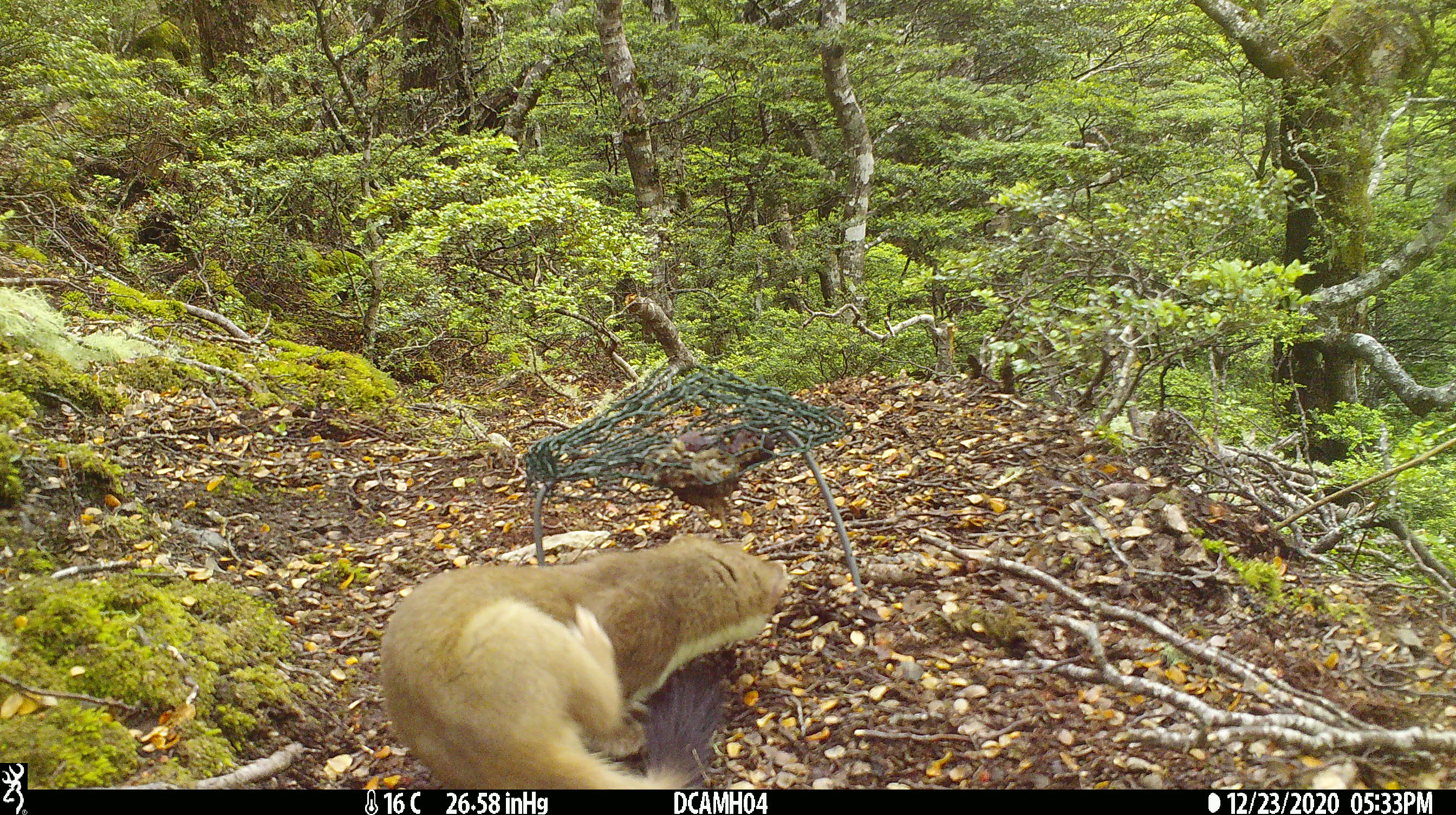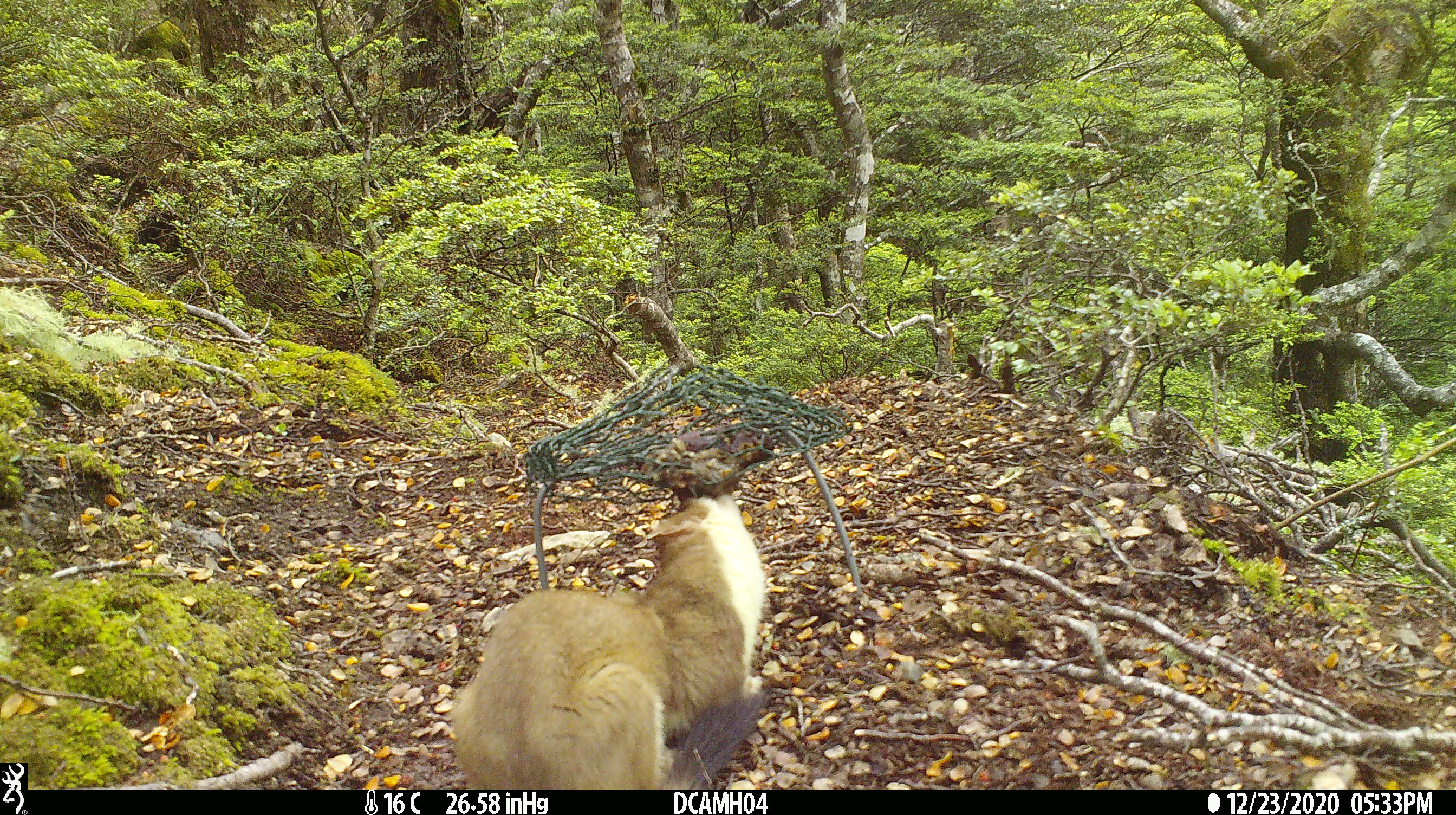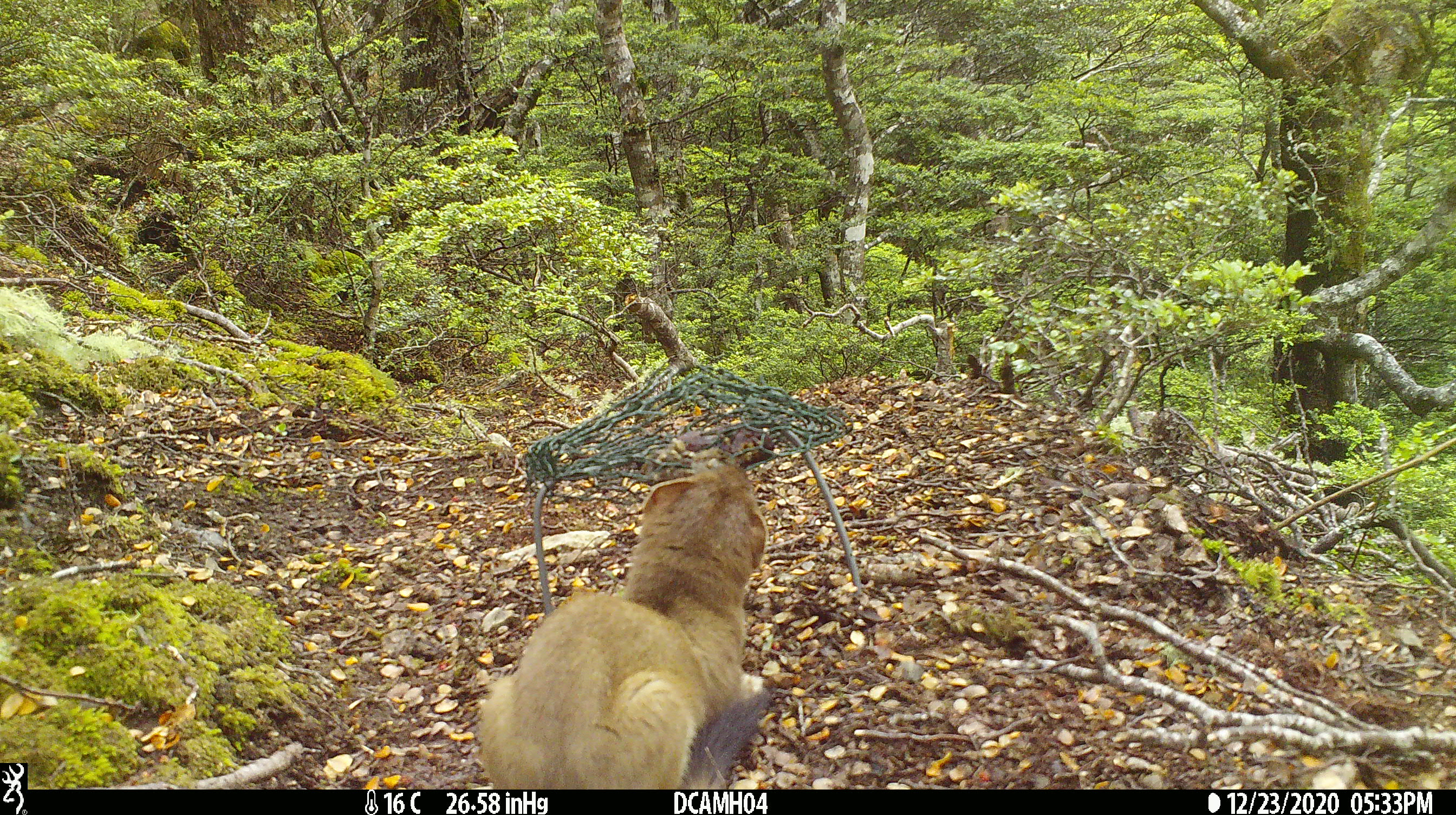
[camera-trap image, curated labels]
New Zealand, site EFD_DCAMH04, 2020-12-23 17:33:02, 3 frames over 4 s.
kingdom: Animalia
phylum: Chordata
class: Mammalia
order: Carnivora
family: Mustelidae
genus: Mustela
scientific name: Mustela erminea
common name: stoat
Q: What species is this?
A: Stoat (Mustela erminea).